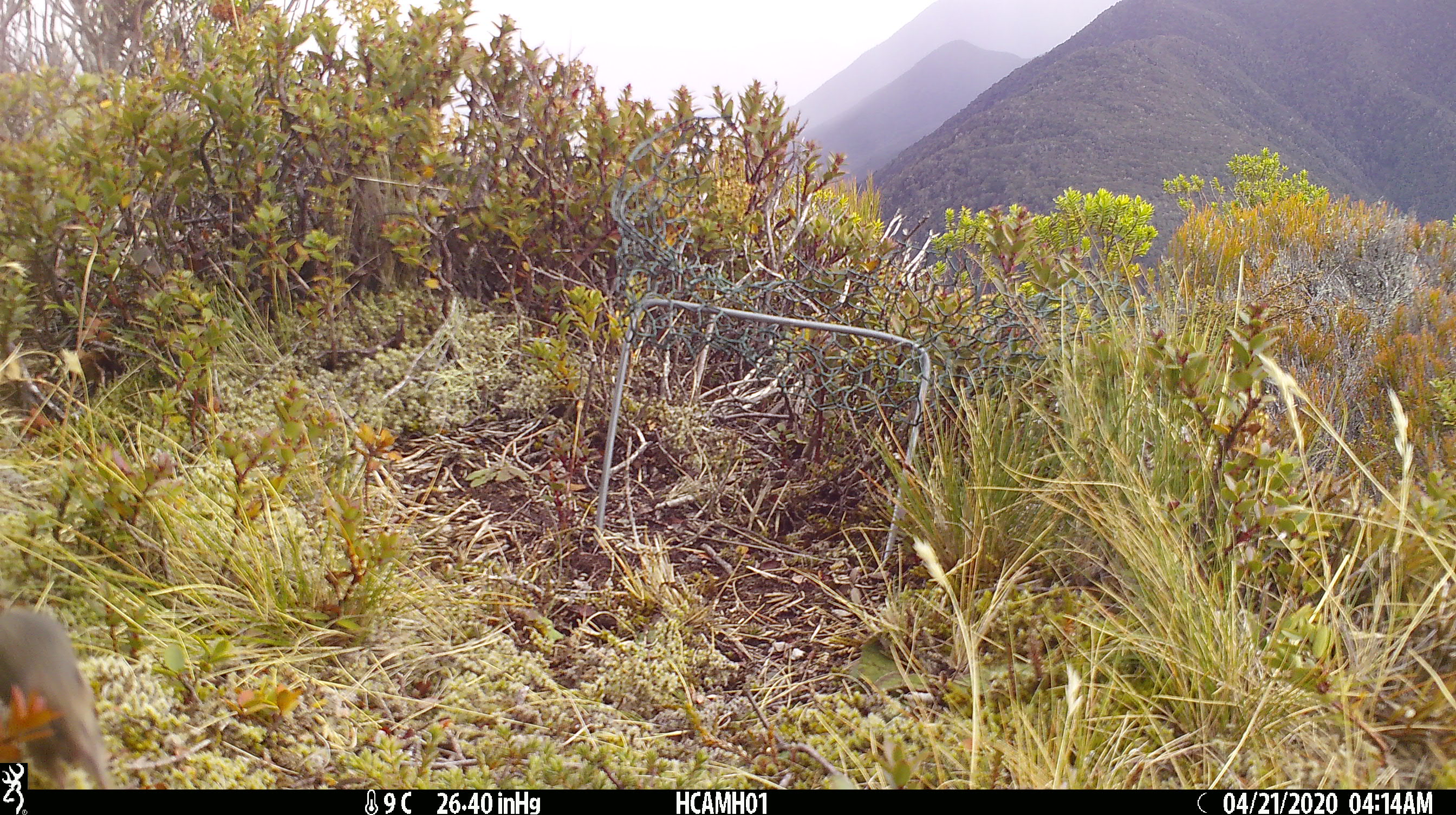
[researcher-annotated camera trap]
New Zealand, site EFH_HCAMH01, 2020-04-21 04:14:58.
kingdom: Animalia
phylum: Chordata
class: Mammalia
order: Rodentia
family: Muridae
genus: Mus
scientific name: Mus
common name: mouse